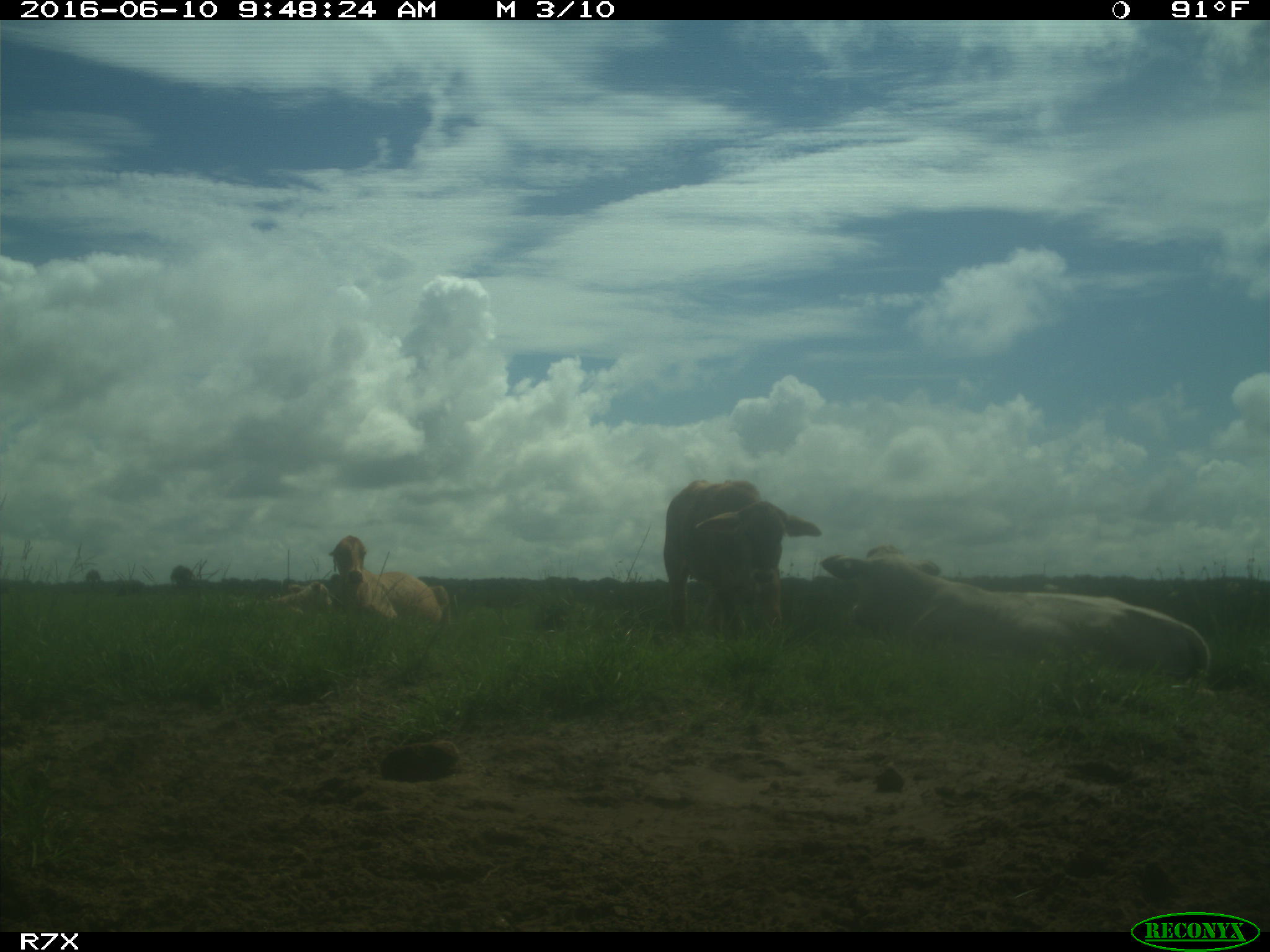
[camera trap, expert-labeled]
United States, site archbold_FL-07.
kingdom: Animalia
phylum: Chordata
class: Mammalia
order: Artiodactyla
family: Bovidae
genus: Bos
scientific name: Bos taurus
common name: domestic cow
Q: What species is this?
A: Bos taurus (domestic cow).